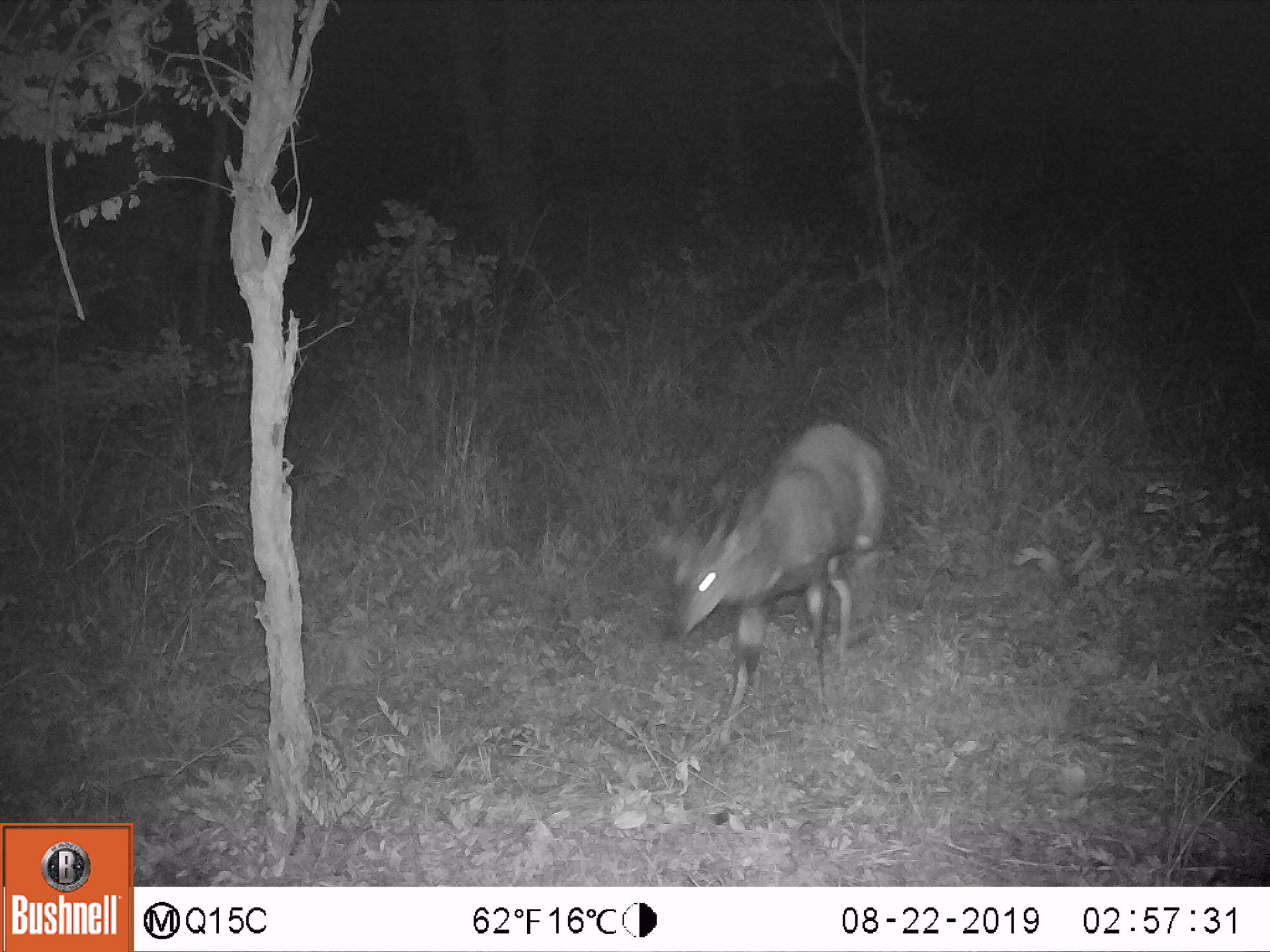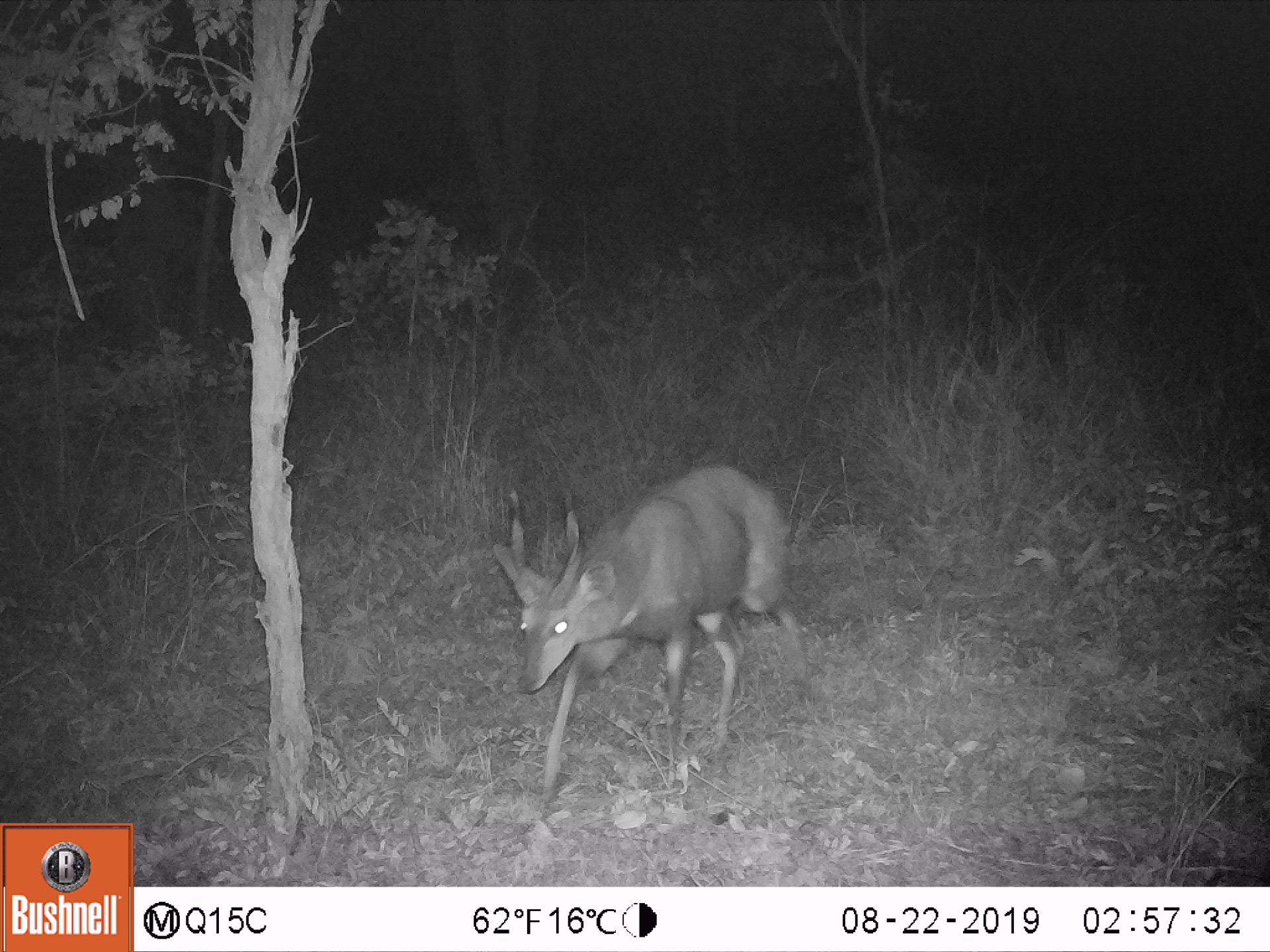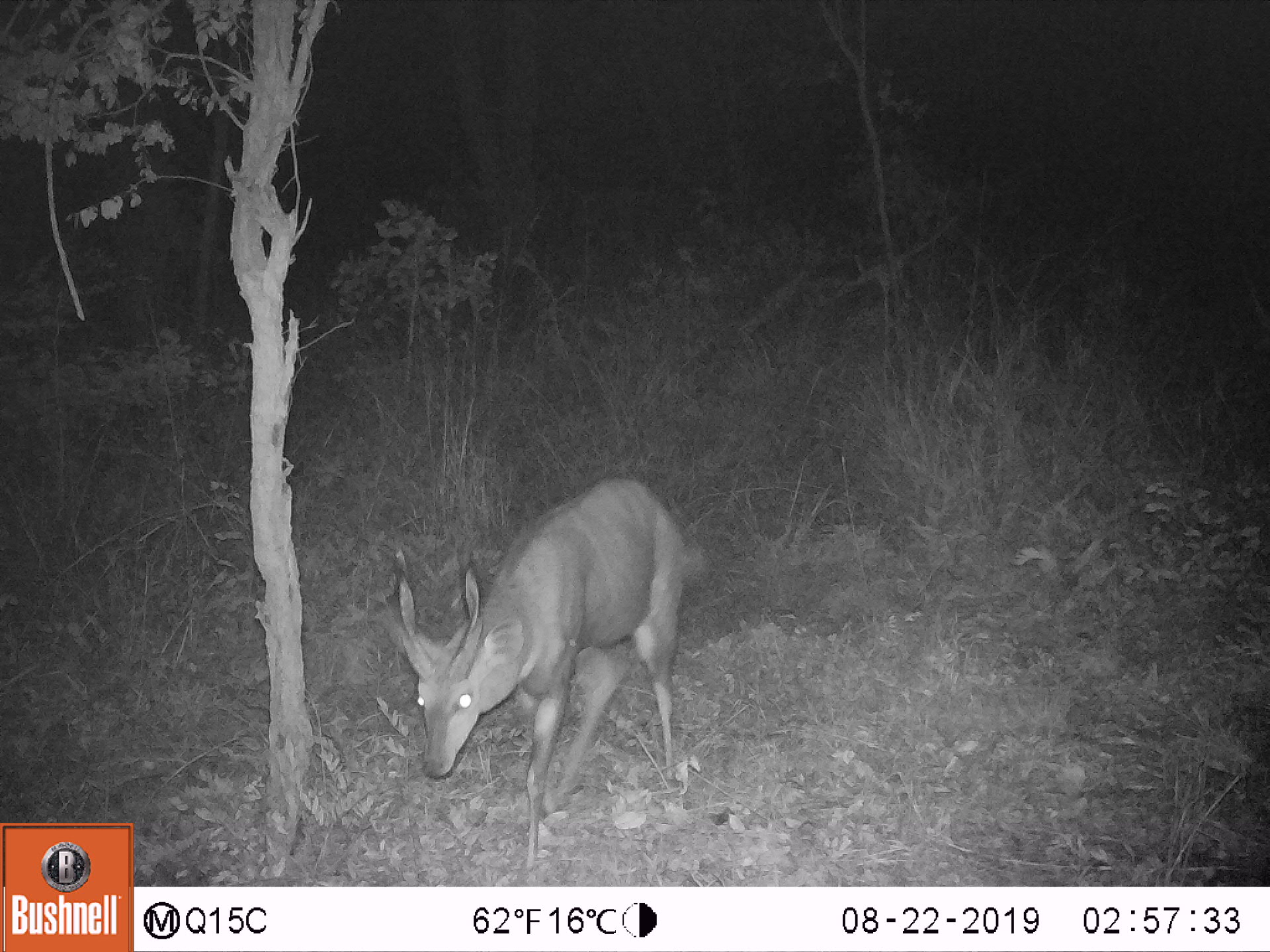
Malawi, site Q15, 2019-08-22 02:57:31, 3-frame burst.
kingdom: Animalia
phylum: Chordata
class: Mammalia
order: Artiodactyla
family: Bovidae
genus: Tragelaphus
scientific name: Tragelaphus sylvaticus sylvaticus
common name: cape bushbuck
Cape bushbuck (Tragelaphus sylvaticus sylvaticus), count 1.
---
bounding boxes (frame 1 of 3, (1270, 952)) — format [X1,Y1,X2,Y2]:
cape bushbuck: [651,410,890,754]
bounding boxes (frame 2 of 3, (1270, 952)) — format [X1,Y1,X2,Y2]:
cape bushbuck: [488,453,786,812]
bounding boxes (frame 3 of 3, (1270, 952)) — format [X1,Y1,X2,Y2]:
cape bushbuck: [394,468,688,869]